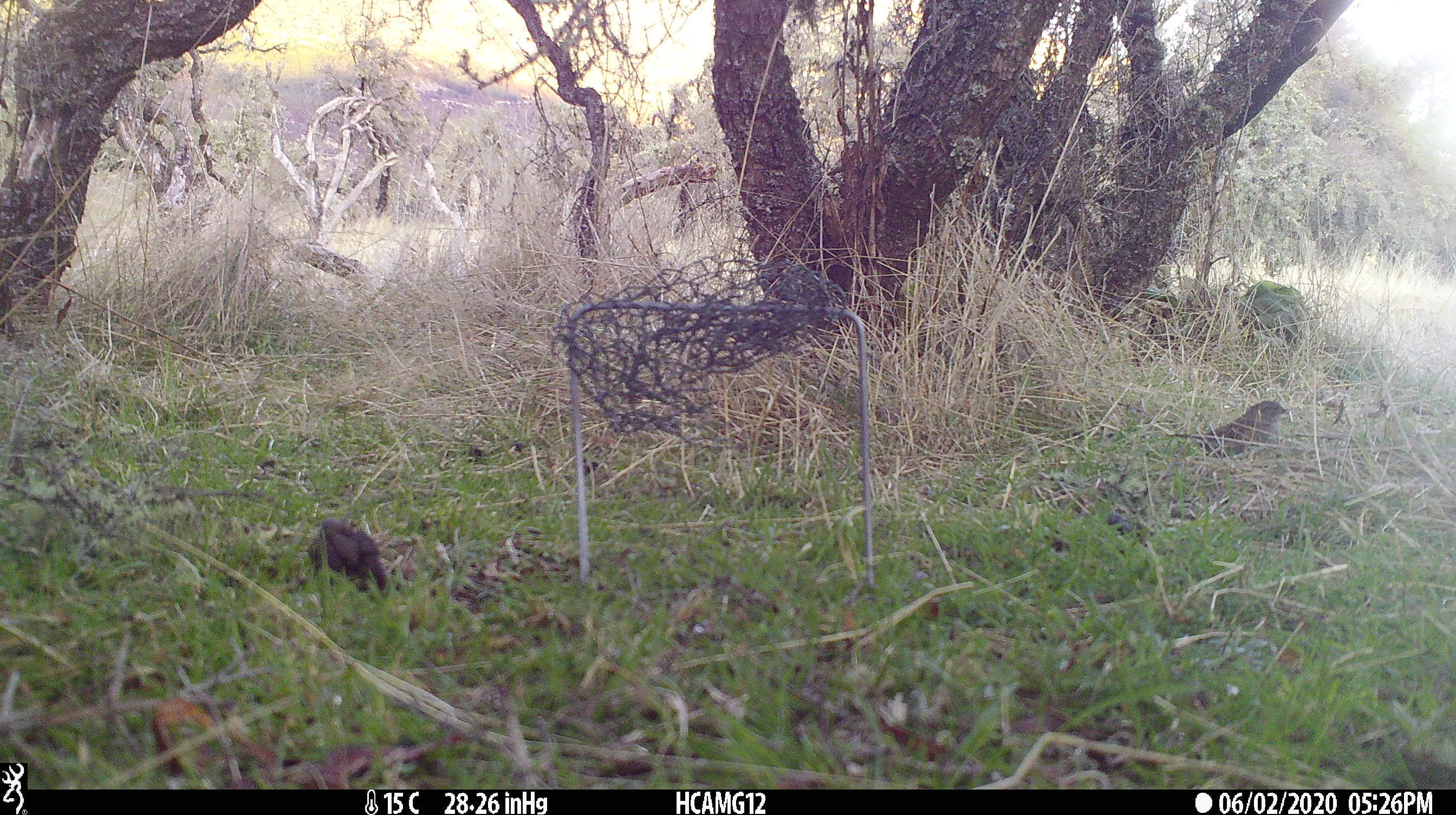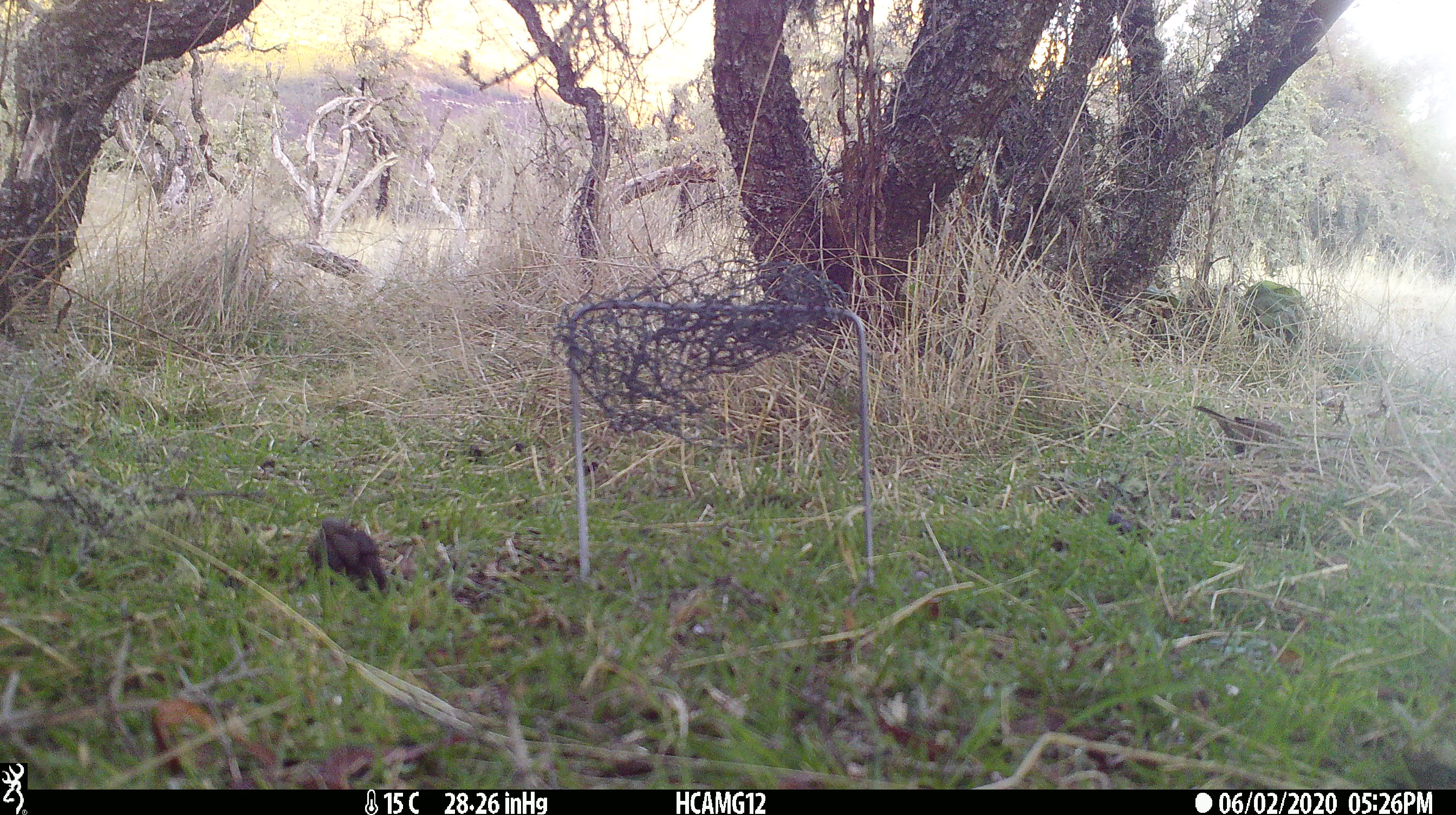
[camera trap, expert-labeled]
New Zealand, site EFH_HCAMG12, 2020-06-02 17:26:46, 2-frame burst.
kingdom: Animalia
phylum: Chordata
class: Aves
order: Passeriformes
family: Prunellidae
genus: Prunella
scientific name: Prunella modularis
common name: dunnock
Dunnock (Prunella modularis).